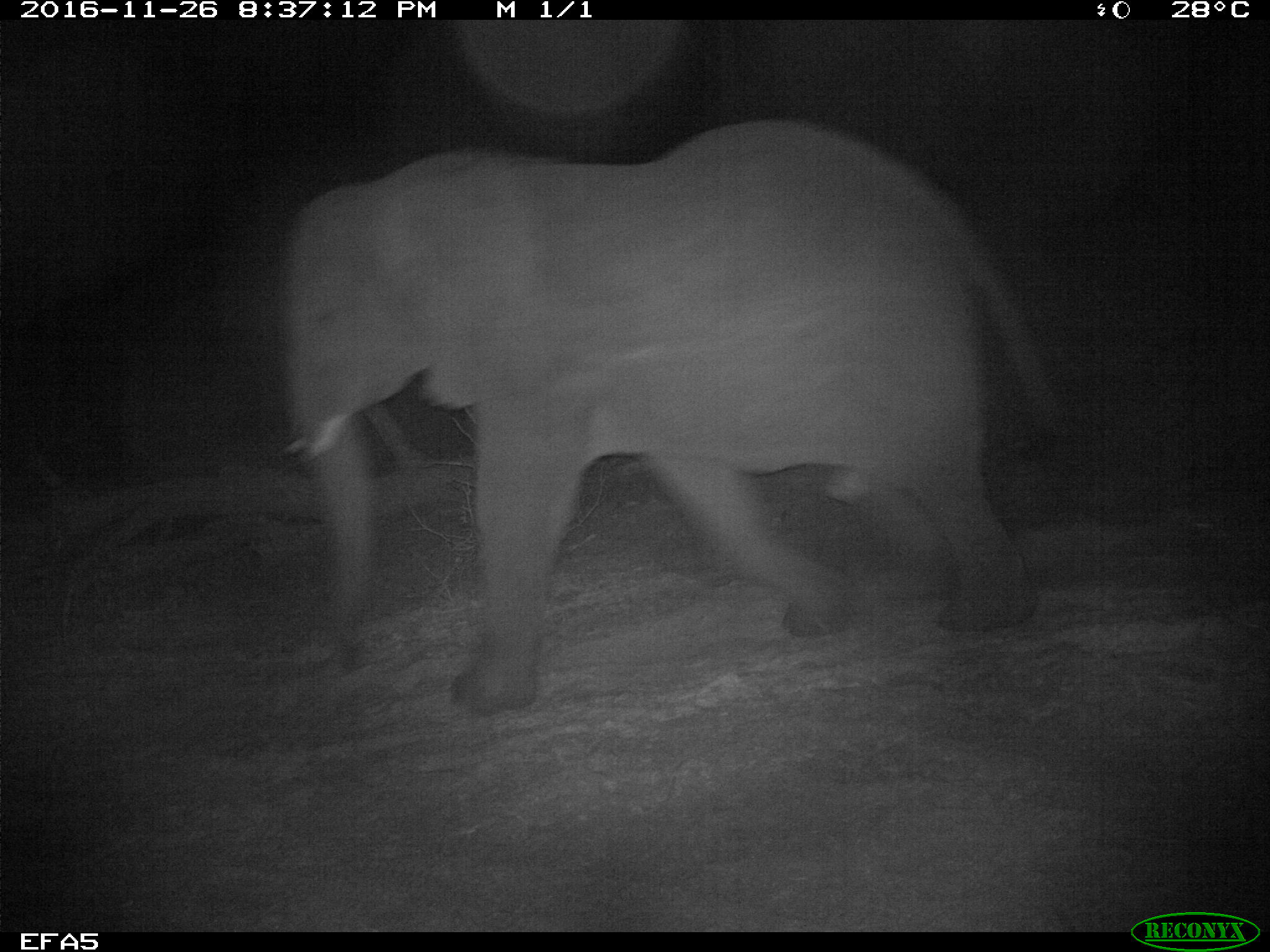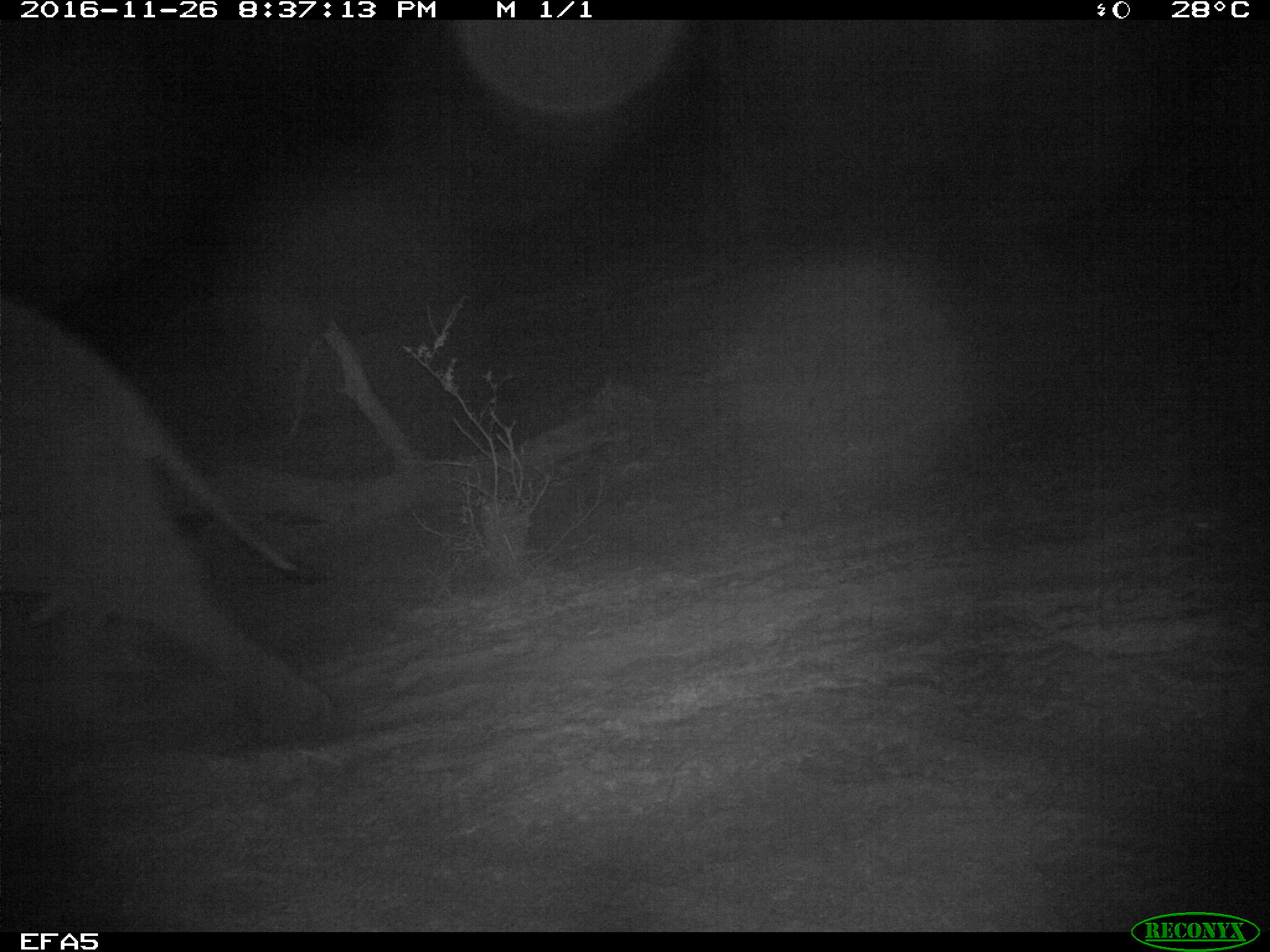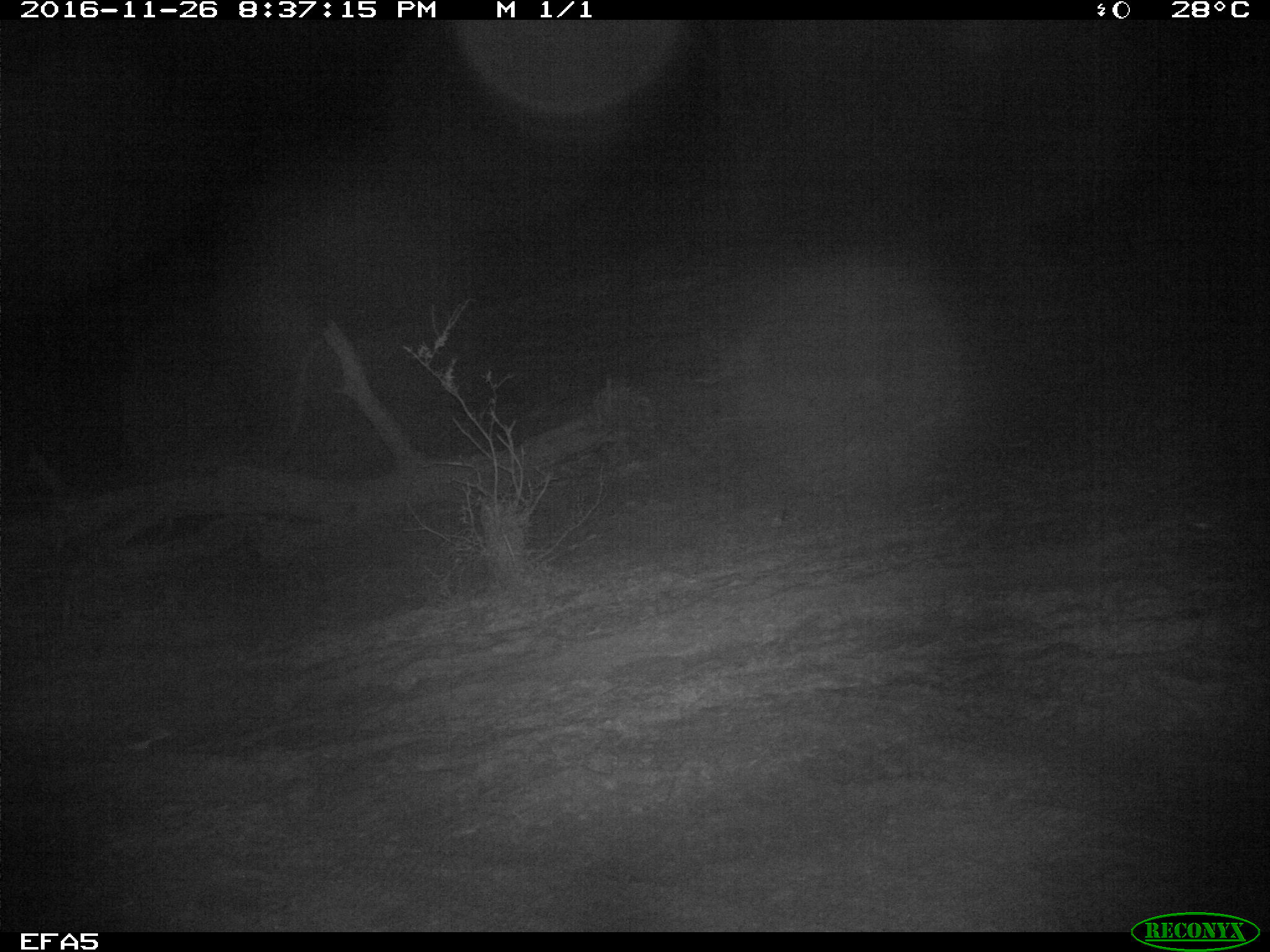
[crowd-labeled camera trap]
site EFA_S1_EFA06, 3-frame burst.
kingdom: Animalia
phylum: Chordata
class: Mammalia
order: Proboscidea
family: Elephantidae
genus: Loxodonta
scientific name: Loxodonta africana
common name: african bush elephant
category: elephant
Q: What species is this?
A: Elephant (african bush elephant) (Loxodonta africana).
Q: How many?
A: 1.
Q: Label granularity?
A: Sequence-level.